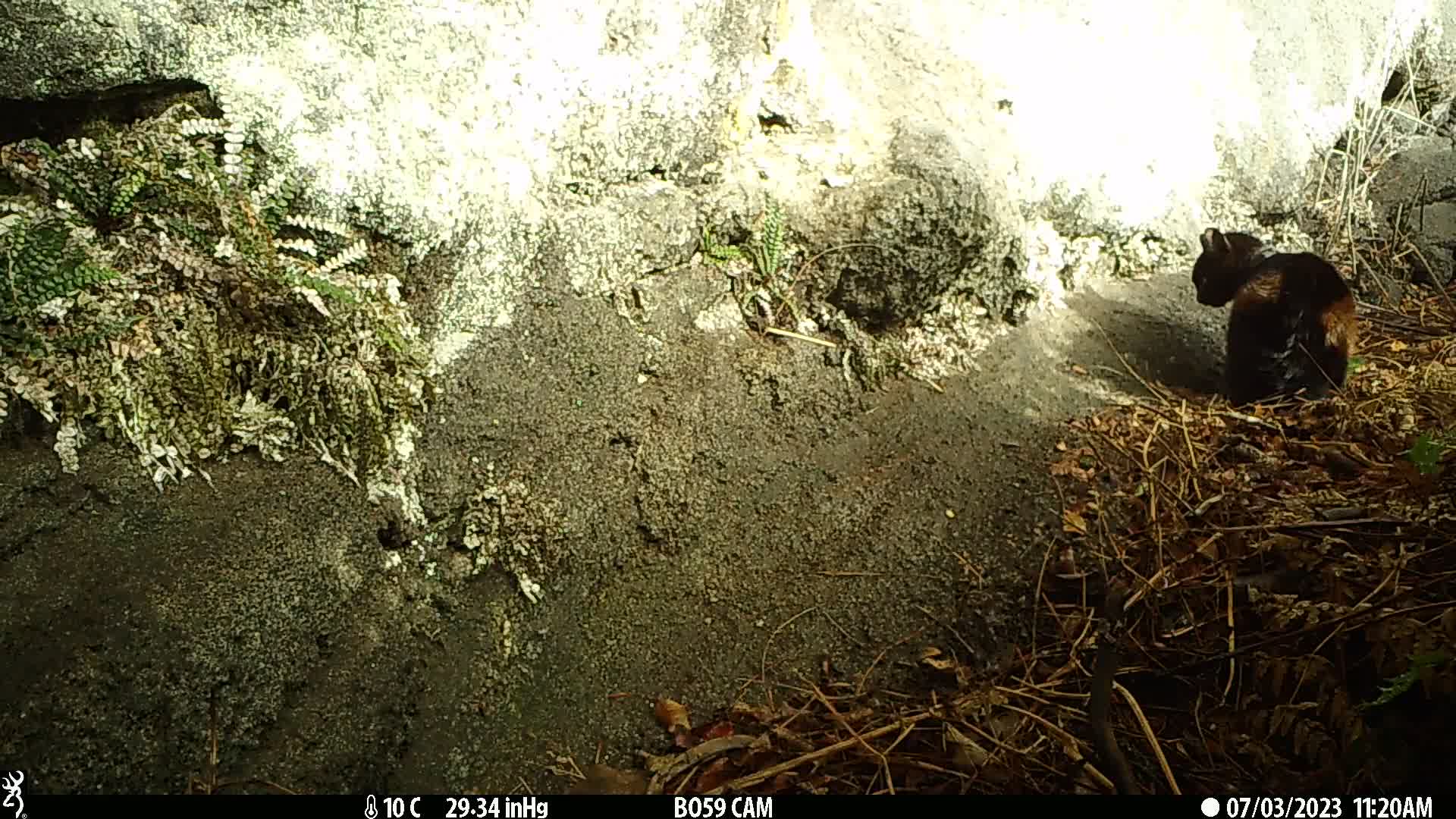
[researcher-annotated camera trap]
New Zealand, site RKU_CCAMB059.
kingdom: Animalia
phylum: Chordata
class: Mammalia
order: Carnivora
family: Felidae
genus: Felis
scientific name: Felis catus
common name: domestic cat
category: cat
Cat (domestic cat) (Felis catus).